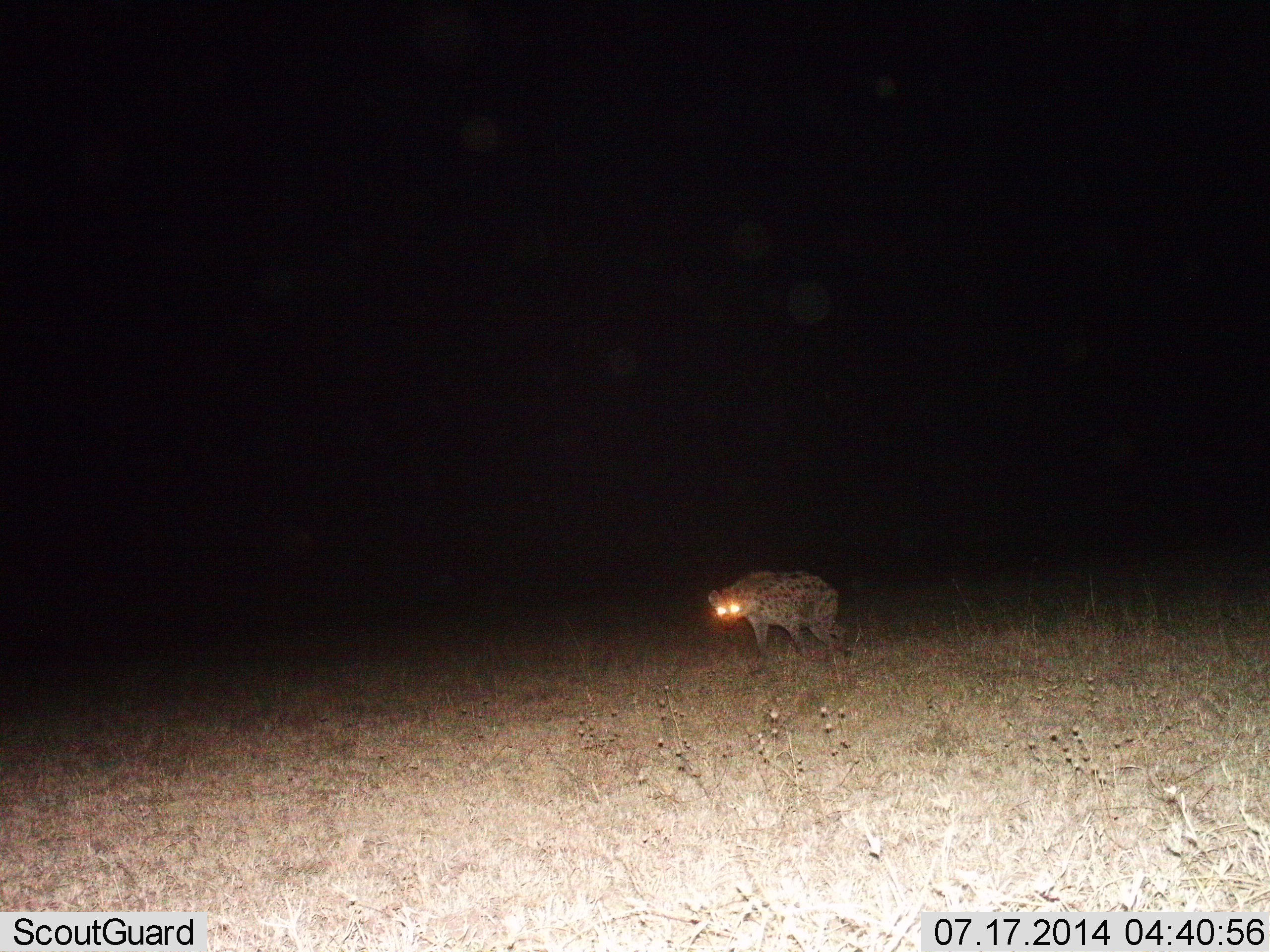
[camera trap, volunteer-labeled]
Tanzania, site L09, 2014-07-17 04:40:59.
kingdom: Animalia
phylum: Chordata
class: Mammalia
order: Carnivora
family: Hyaenidae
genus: Crocuta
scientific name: Crocuta crocuta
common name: spotted hyena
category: hyenaspotted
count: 1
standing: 60%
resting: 0%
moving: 40%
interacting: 0%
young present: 0%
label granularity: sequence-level